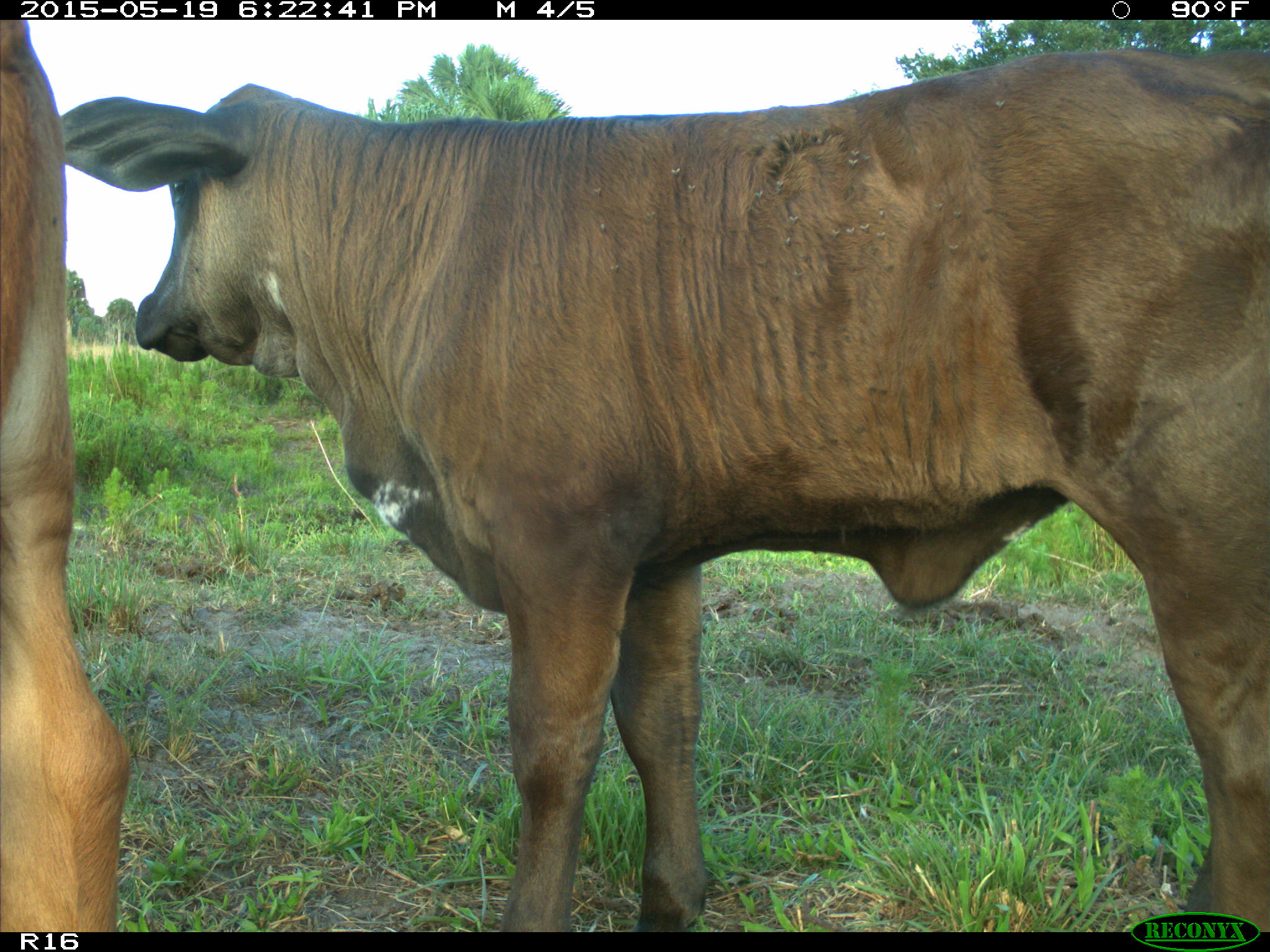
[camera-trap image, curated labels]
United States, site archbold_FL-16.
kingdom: Animalia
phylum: Chordata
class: Mammalia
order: Artiodactyla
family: Suidae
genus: Sus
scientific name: Sus scrofa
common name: wild boar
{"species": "Sus scrofa (wild boar)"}